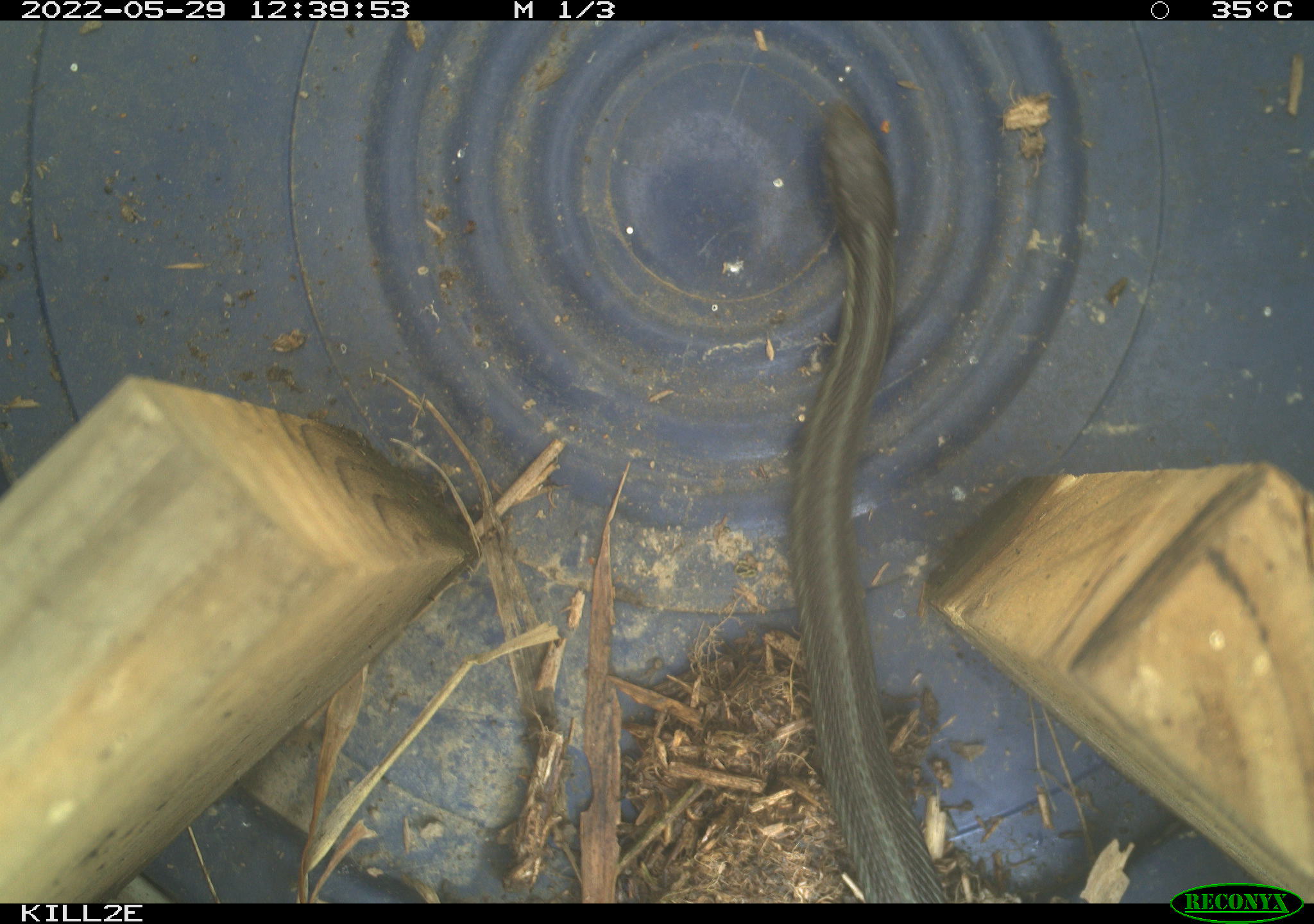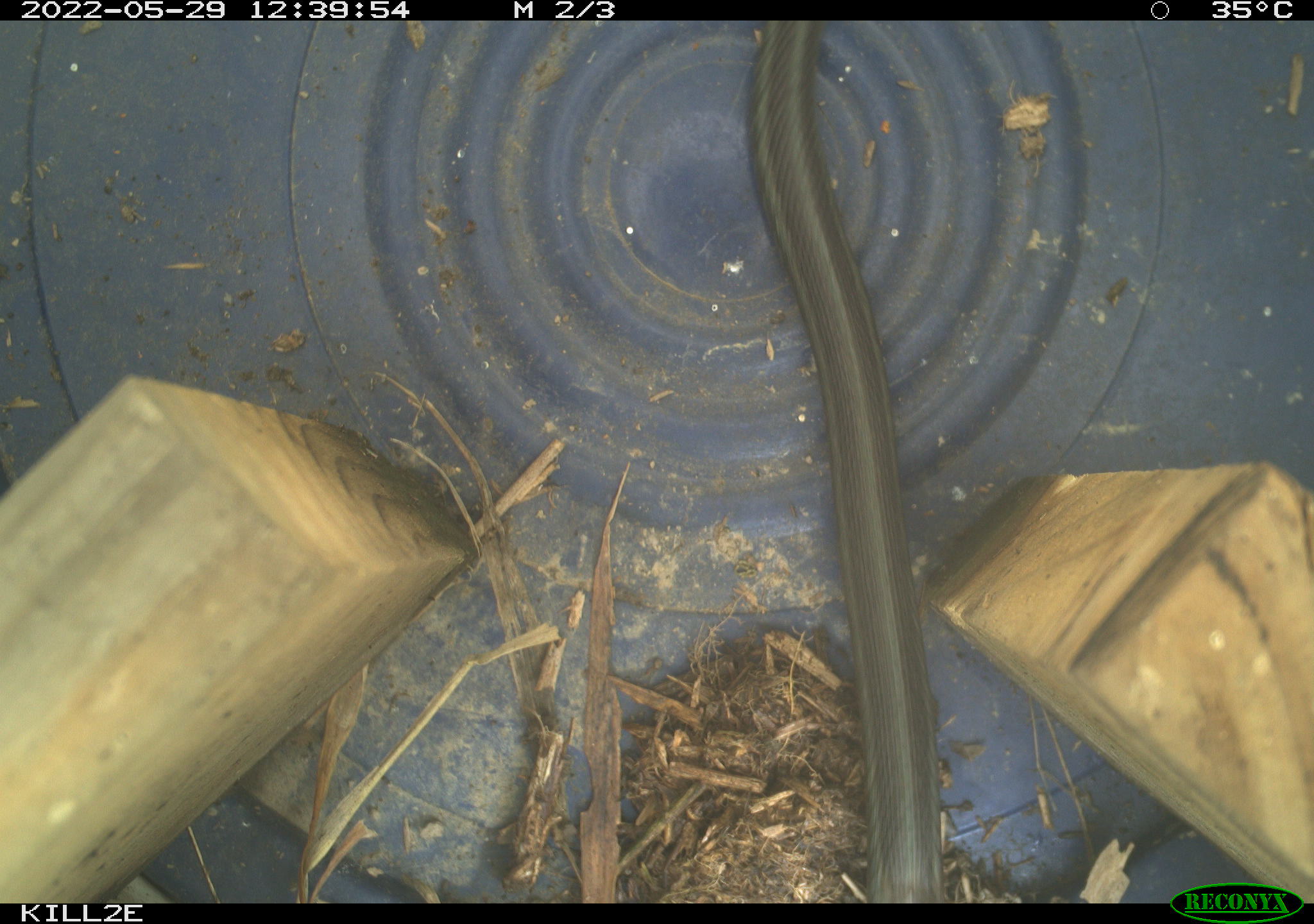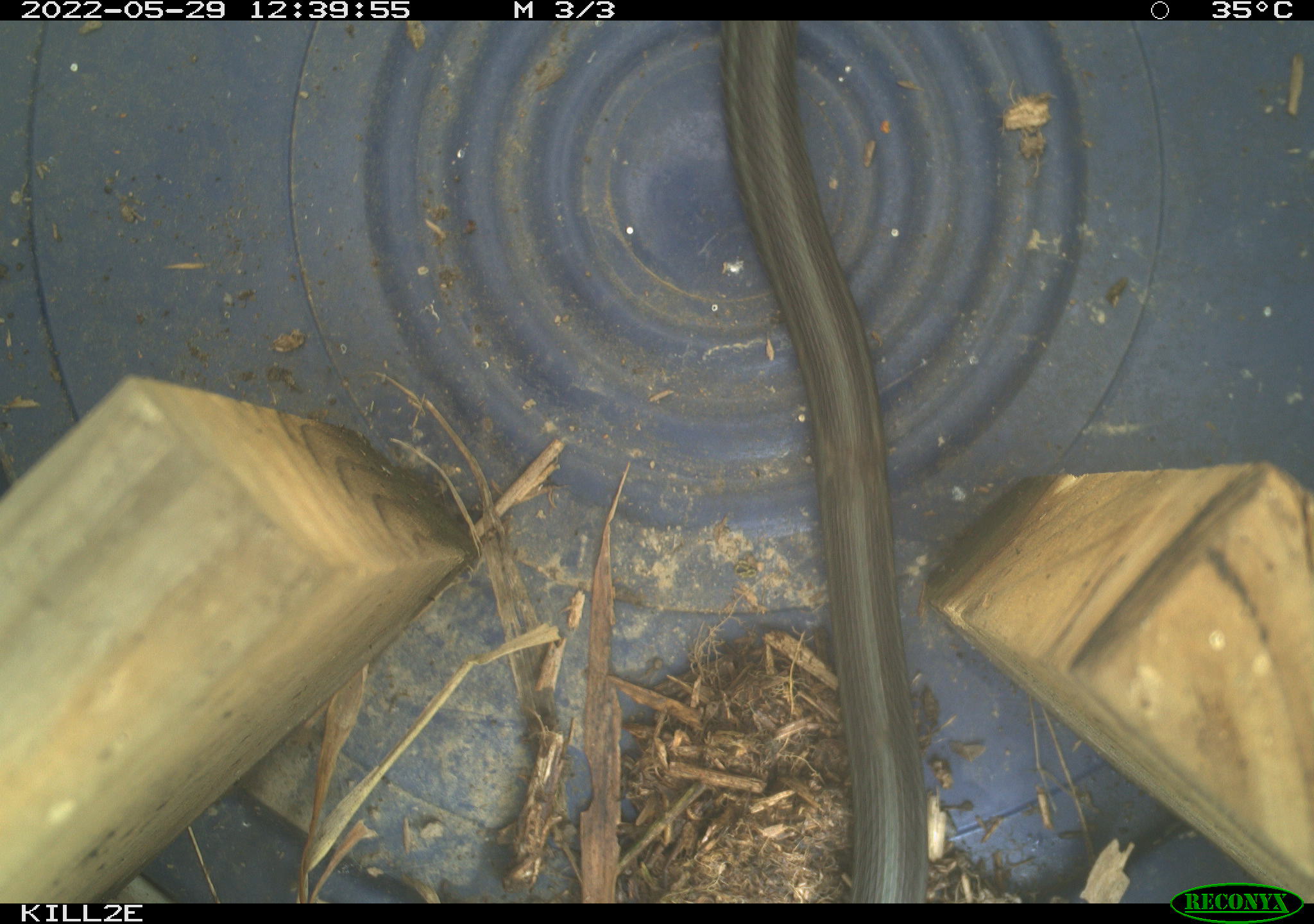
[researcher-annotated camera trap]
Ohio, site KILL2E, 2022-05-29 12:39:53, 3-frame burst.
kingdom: Animalia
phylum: Chordata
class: Reptilia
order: Squamata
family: Colubridae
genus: Thamnophis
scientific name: Thamnophis sirtalis sirtalis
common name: eastern gartersnake